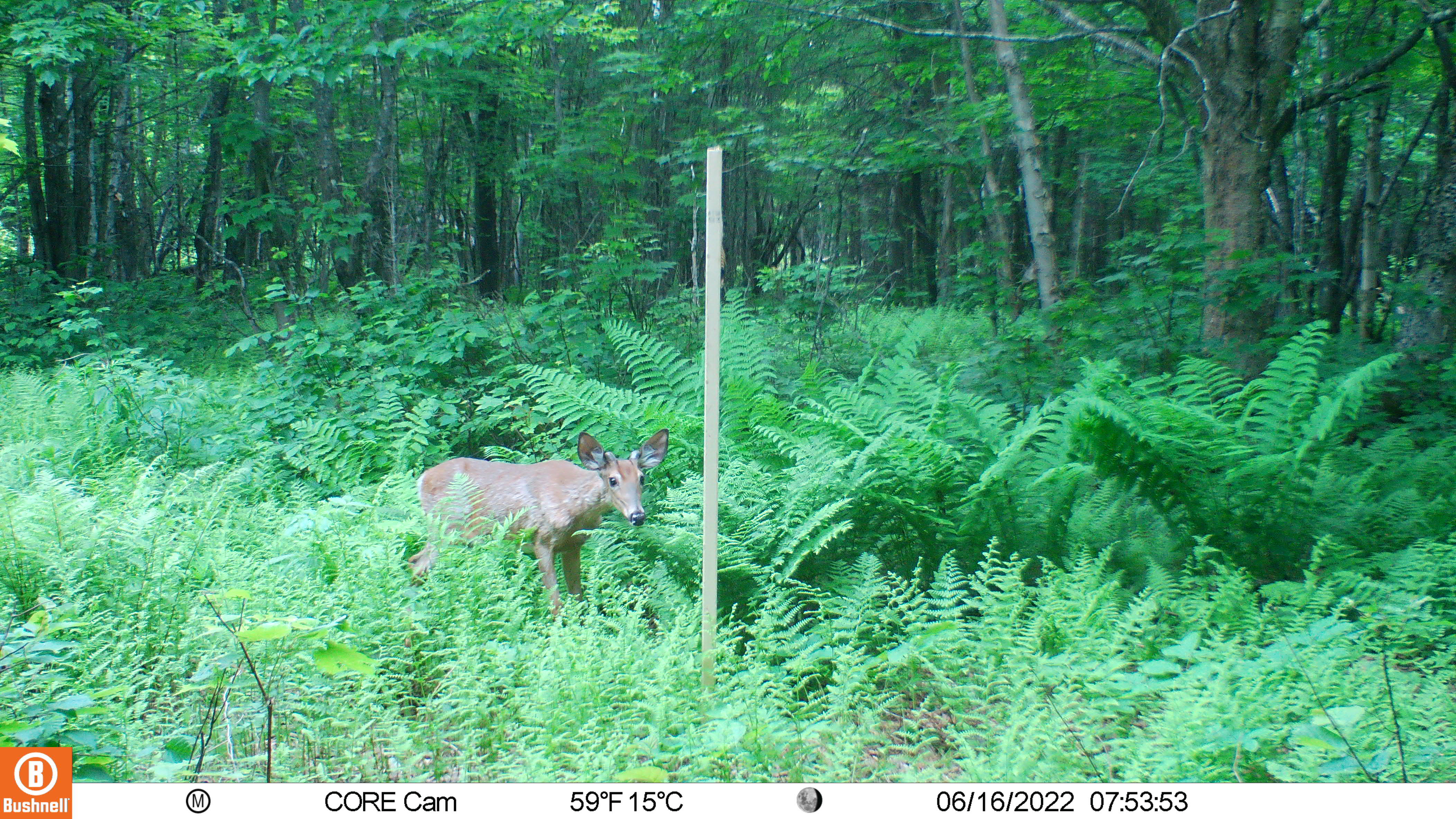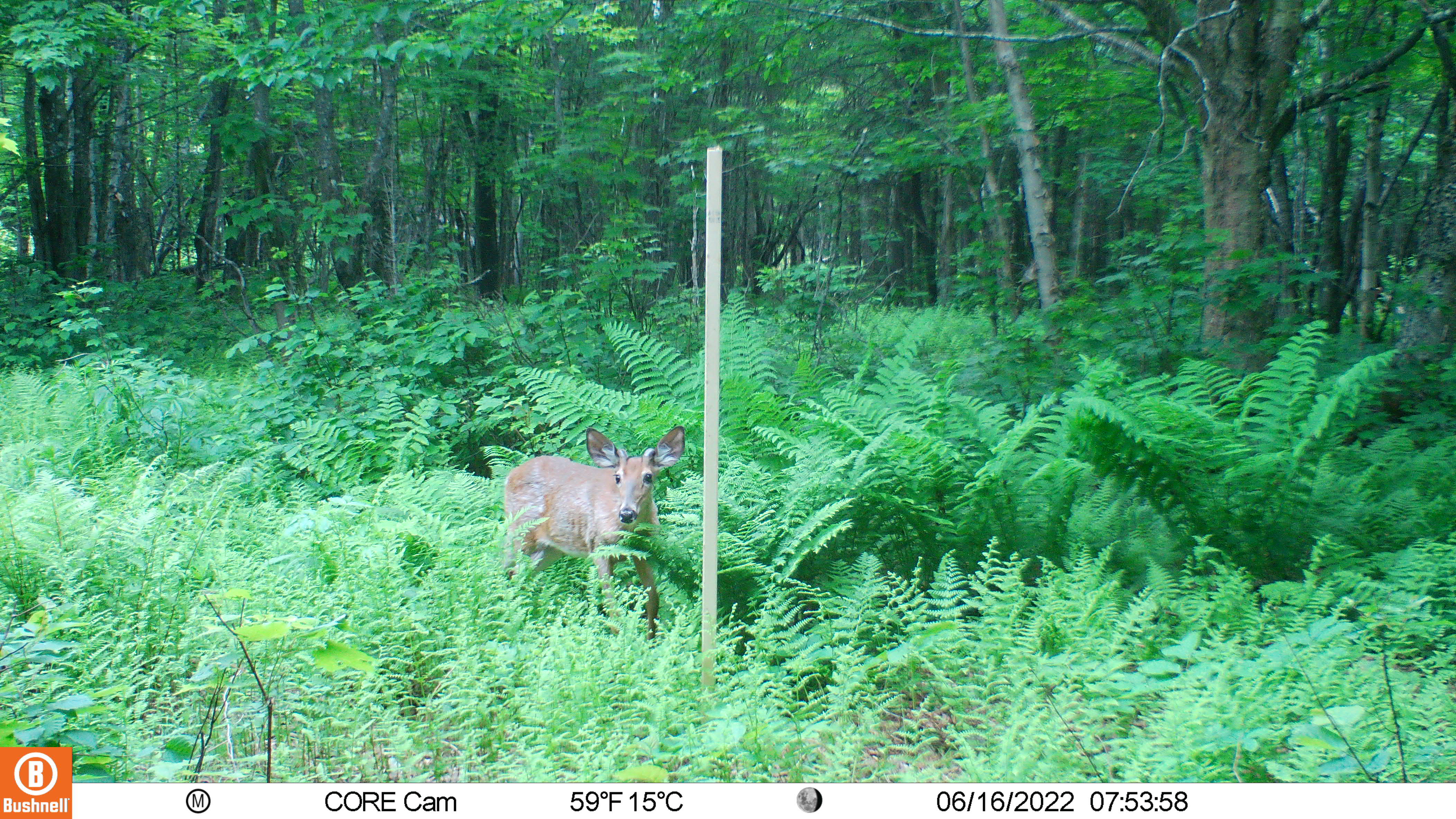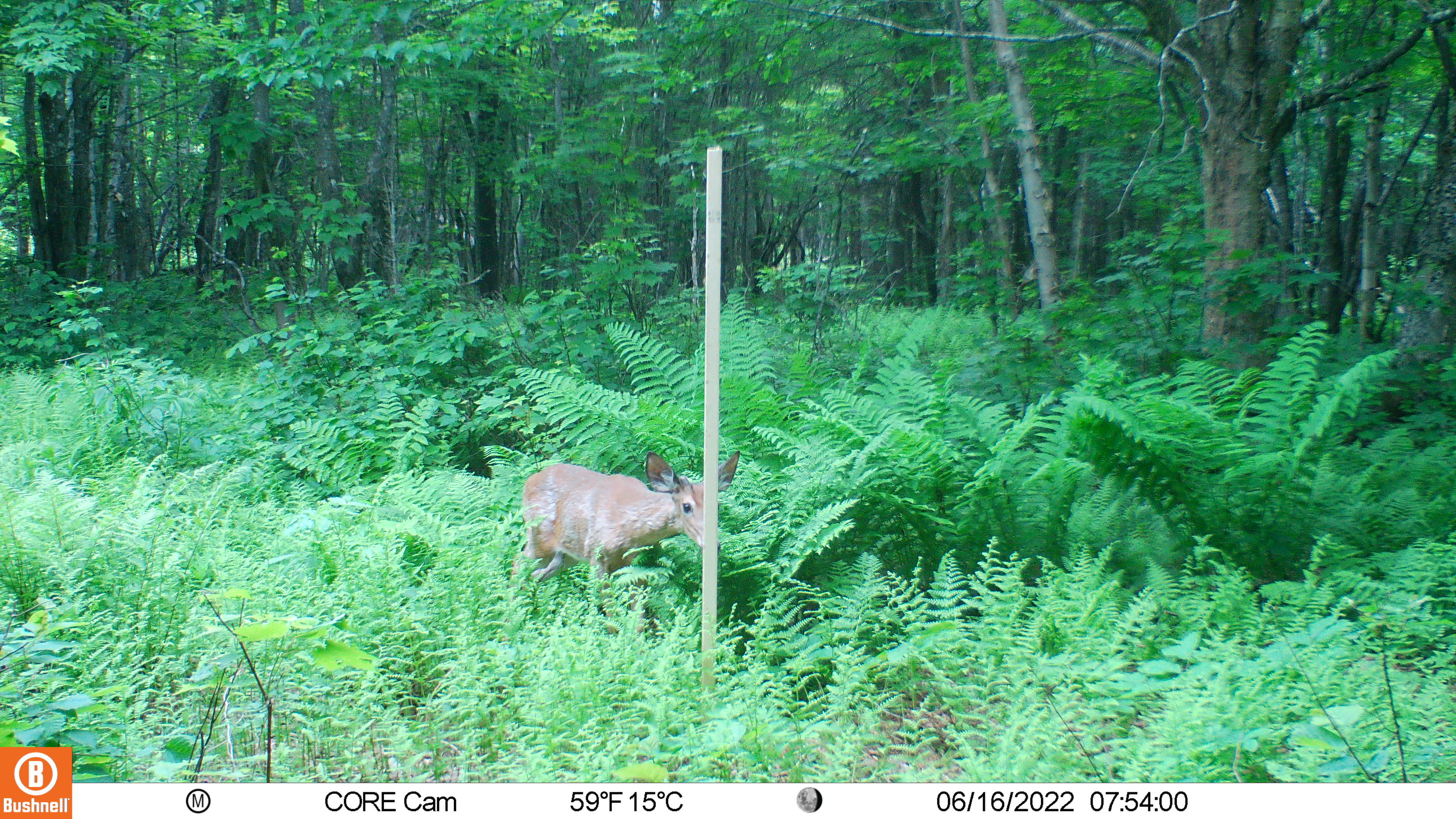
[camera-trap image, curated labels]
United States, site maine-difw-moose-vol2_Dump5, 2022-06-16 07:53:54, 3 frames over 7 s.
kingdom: Animalia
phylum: Chordata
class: Mammalia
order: Artiodactyla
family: Cervidae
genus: Odocoileus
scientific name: Odocoileus virginianus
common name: white-tailed deer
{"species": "white-tailed deer (Odocoileus virginianus)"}